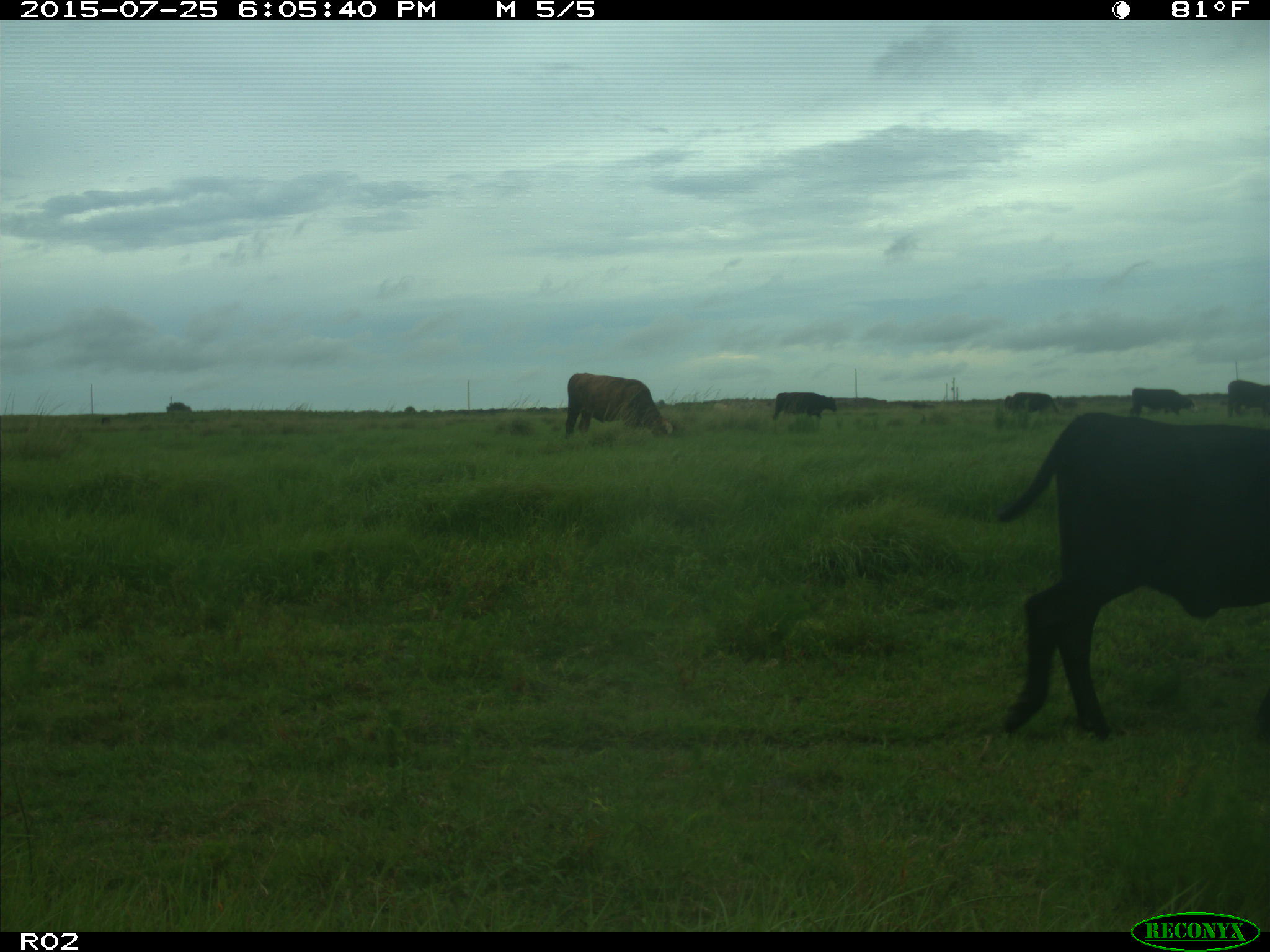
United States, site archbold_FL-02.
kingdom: Animalia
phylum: Chordata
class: Mammalia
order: Artiodactyla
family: Bovidae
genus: Bos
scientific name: Bos taurus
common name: domestic cow